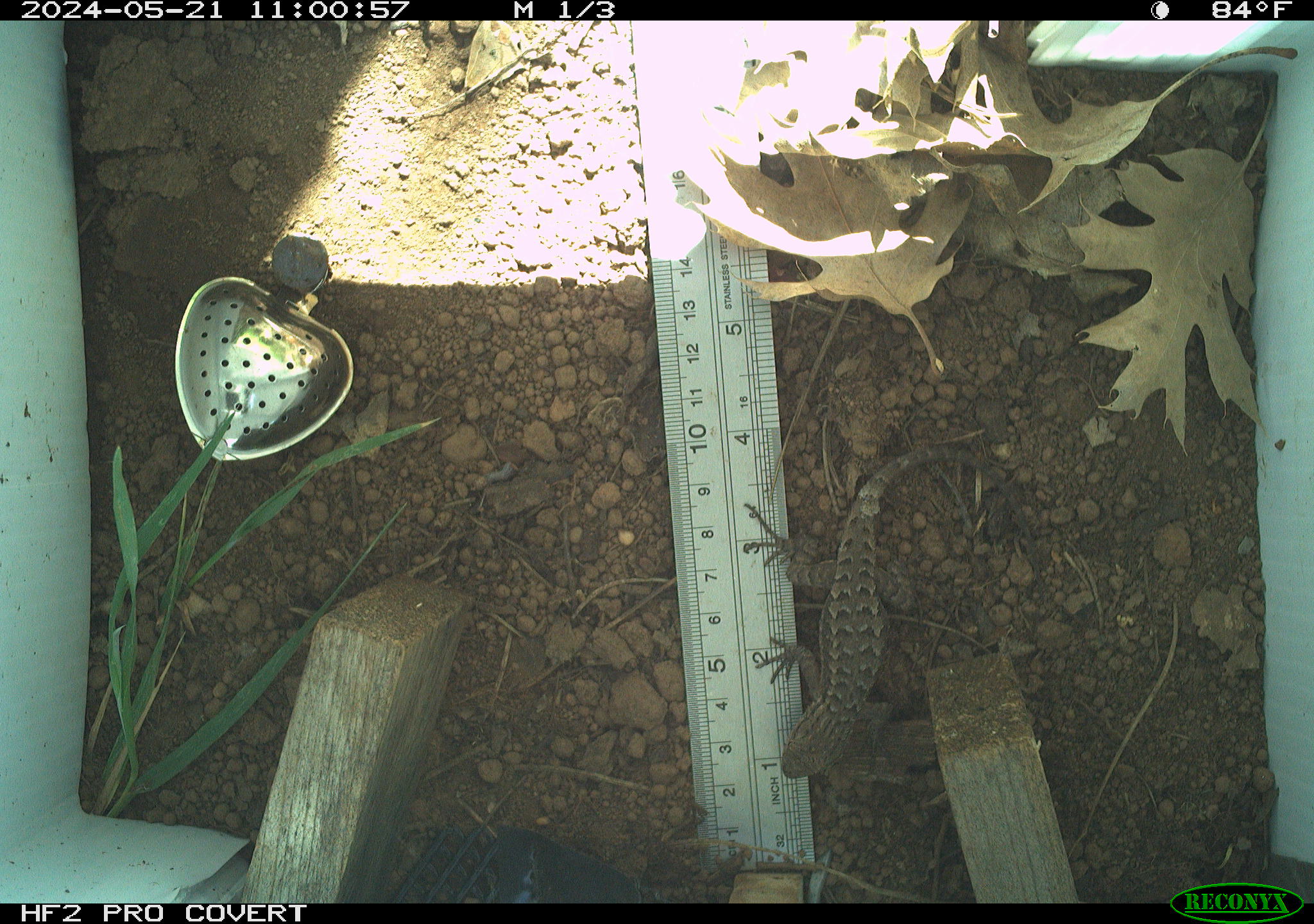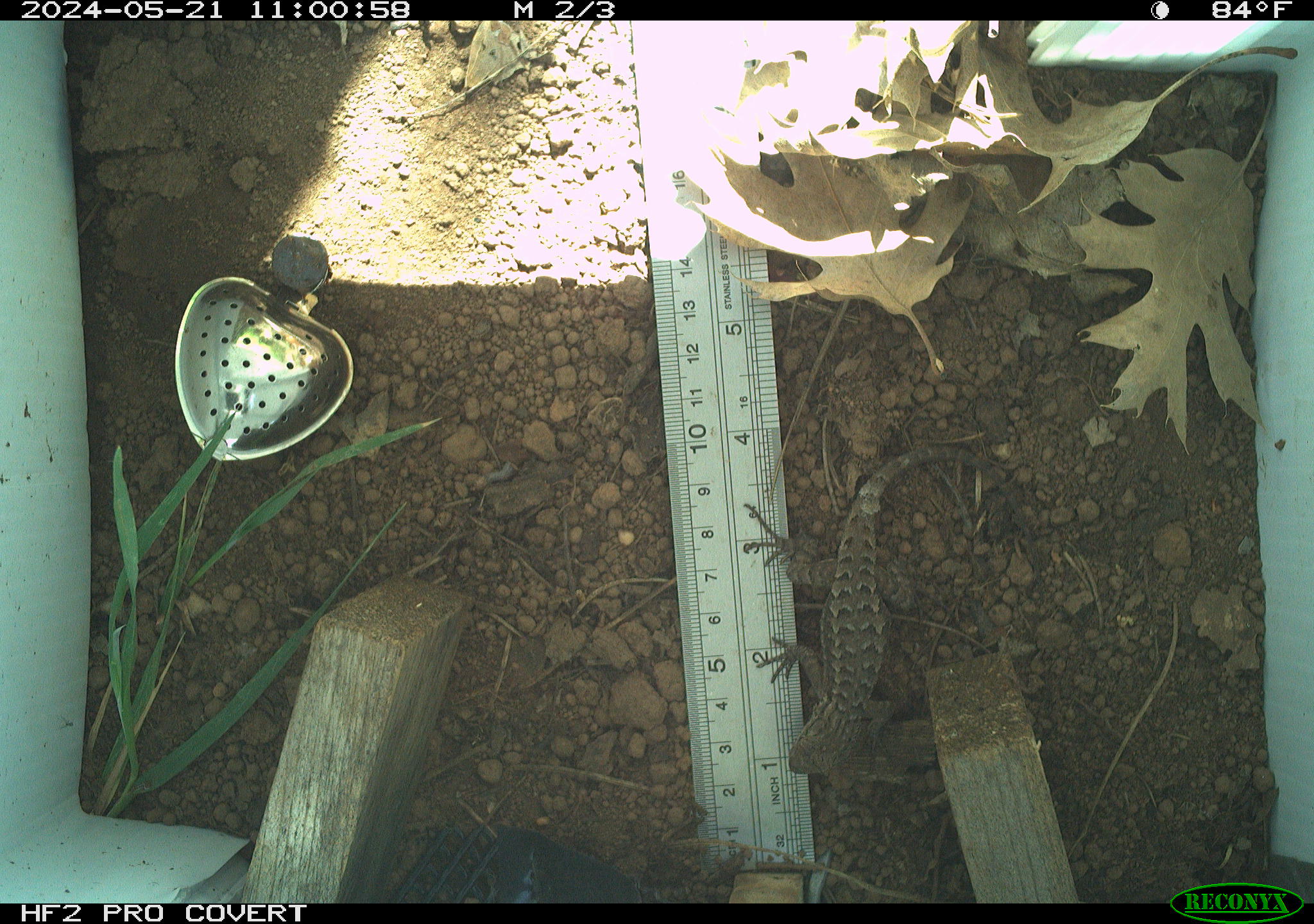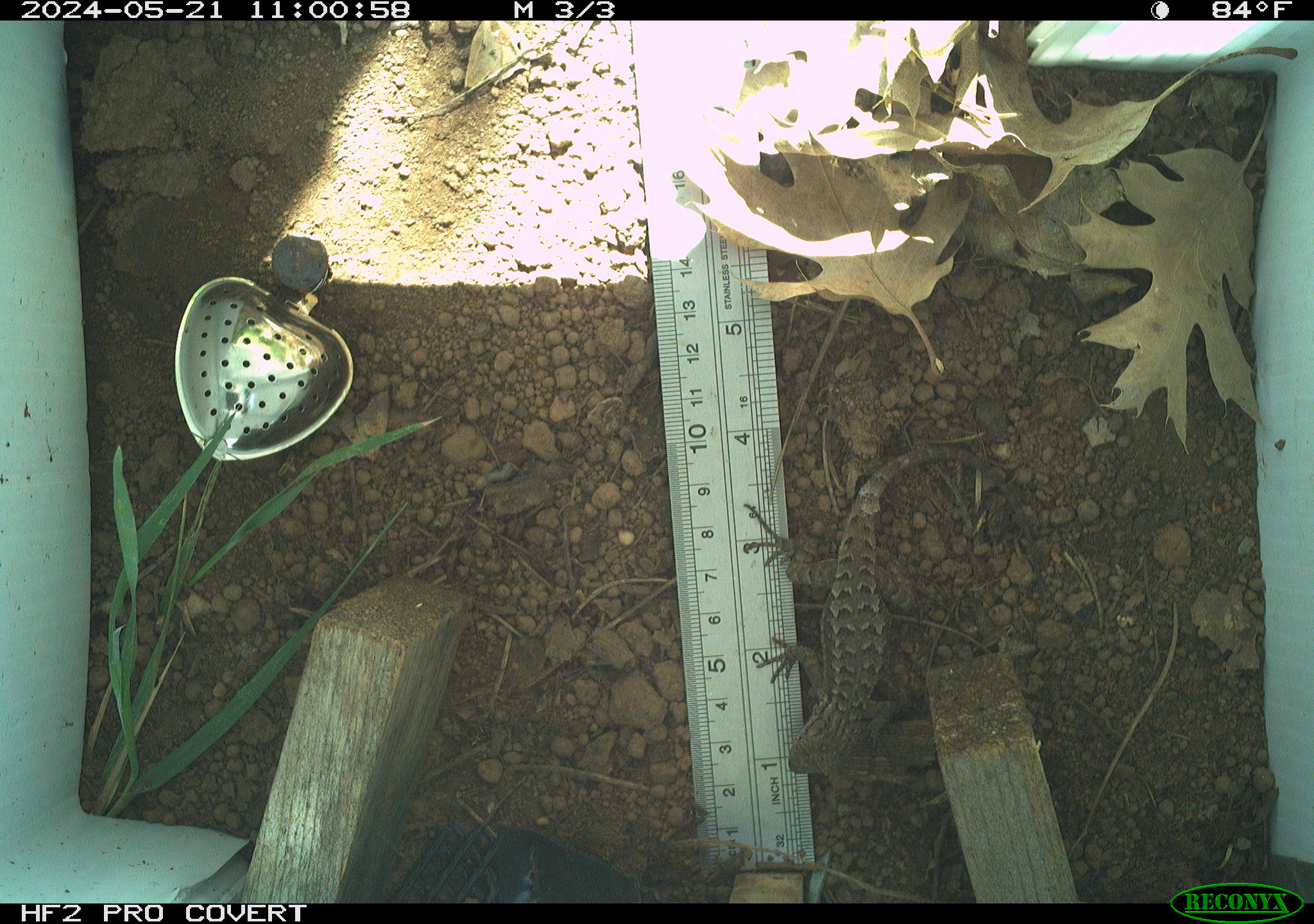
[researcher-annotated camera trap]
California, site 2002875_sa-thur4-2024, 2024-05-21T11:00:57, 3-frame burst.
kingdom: Animalia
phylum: Chordata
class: Reptilia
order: Squamata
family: Phrynosomatidae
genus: Sceloporus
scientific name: Sceloporus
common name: spiny lizards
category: sceloporus species